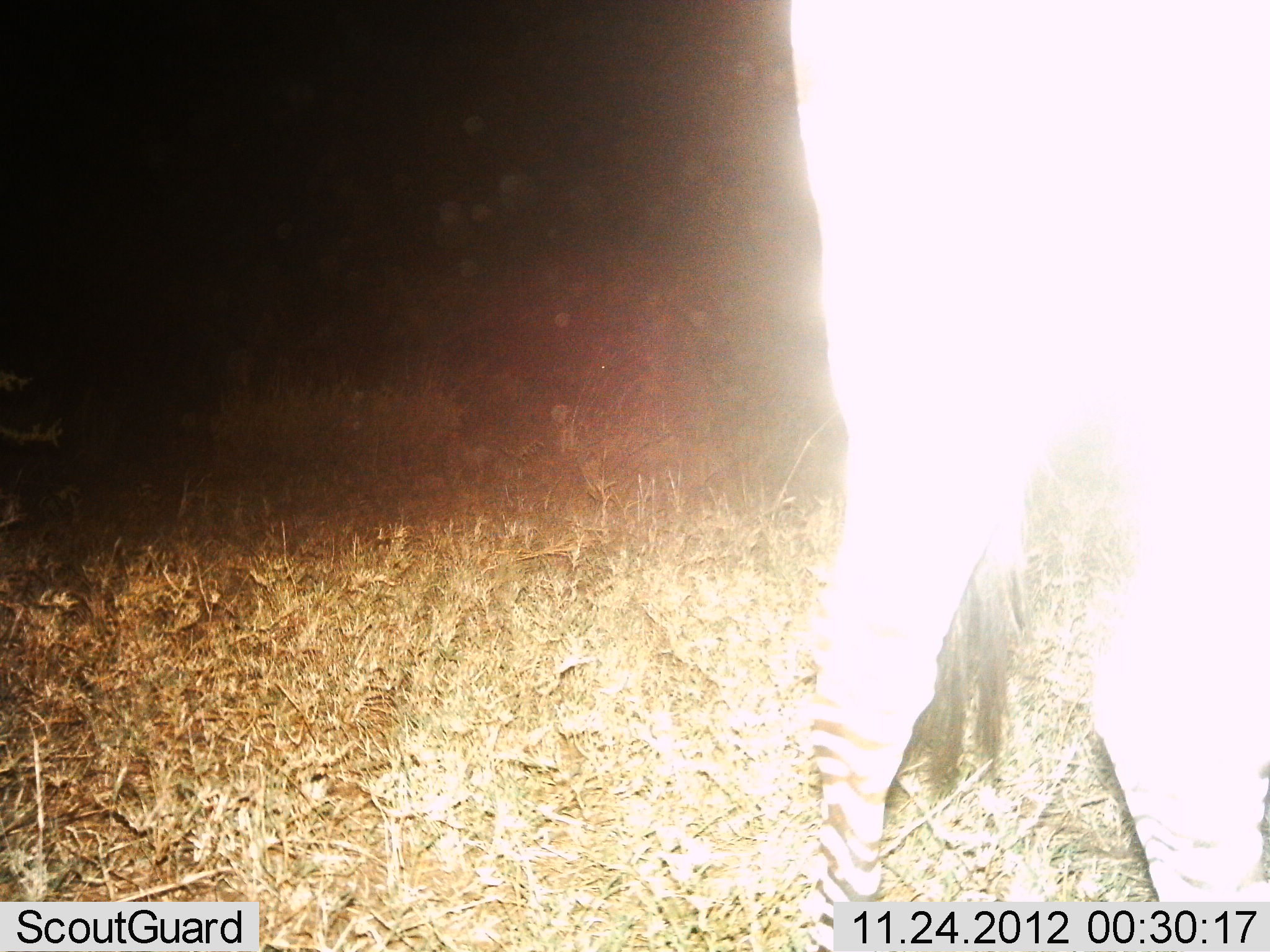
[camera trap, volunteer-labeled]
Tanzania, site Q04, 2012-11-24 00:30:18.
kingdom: Animalia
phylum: Chordata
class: Mammalia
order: Perissodactyla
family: Equidae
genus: Equus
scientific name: Equus quagga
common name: plains zebra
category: zebra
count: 1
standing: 50%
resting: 0%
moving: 50%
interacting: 0%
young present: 0%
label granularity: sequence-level